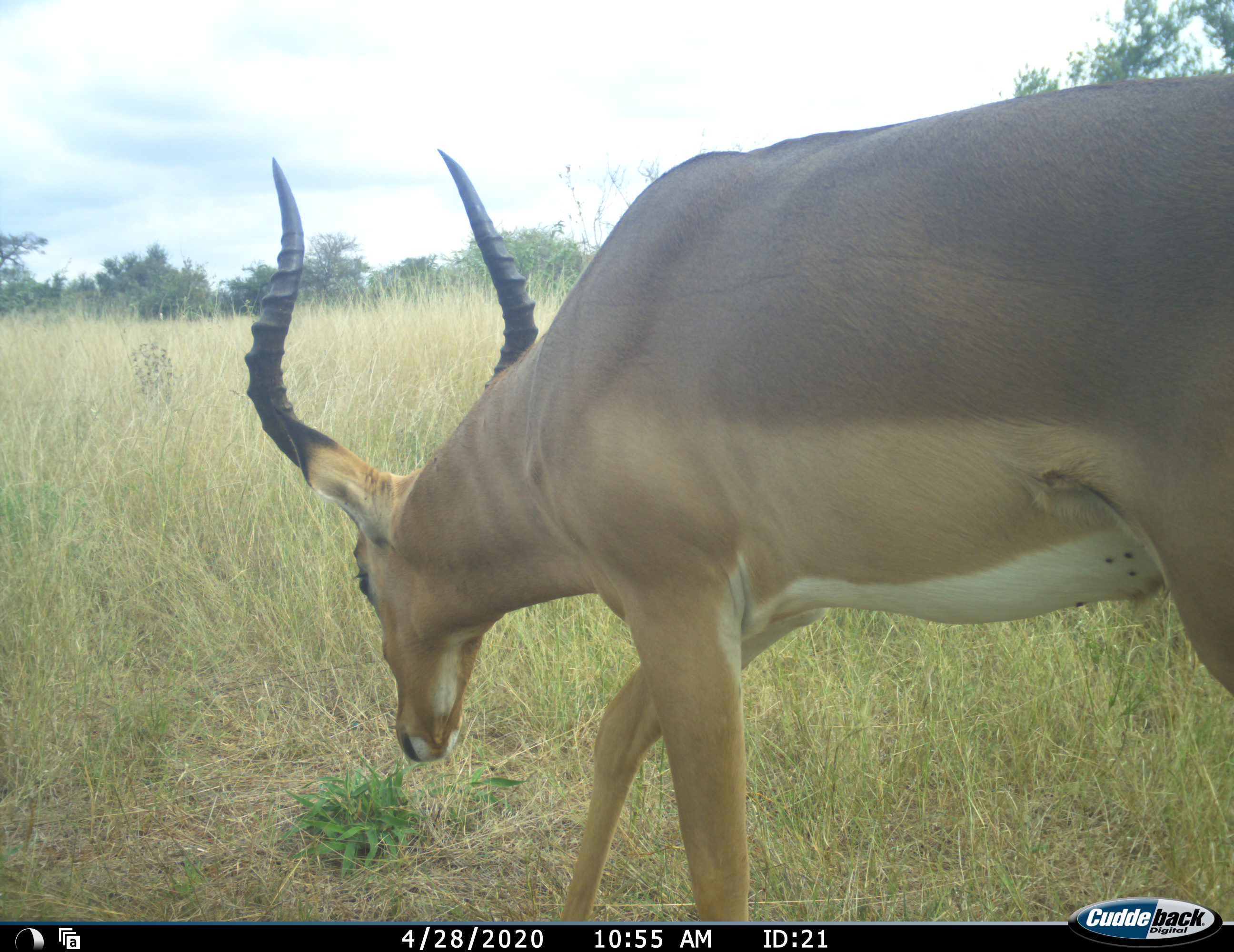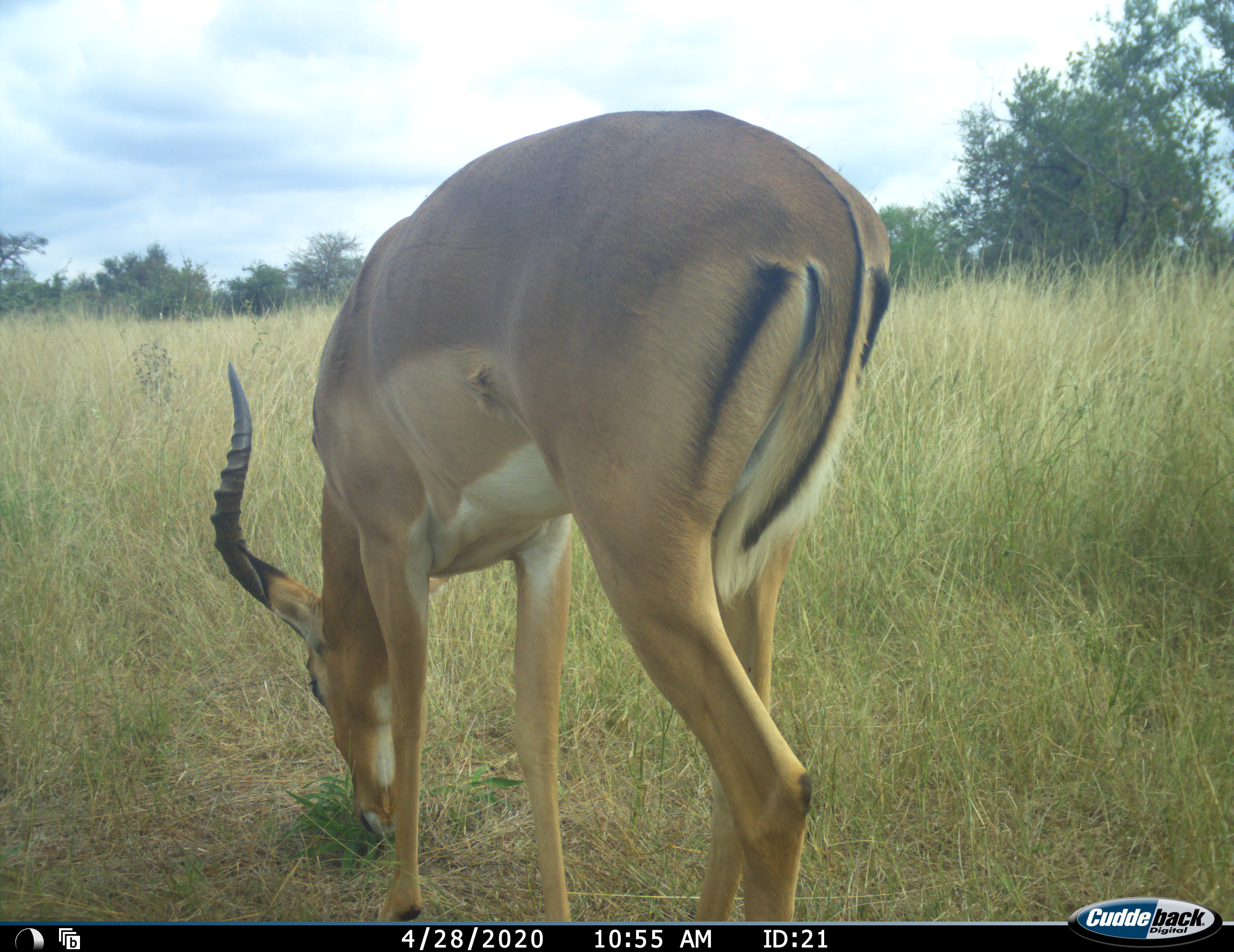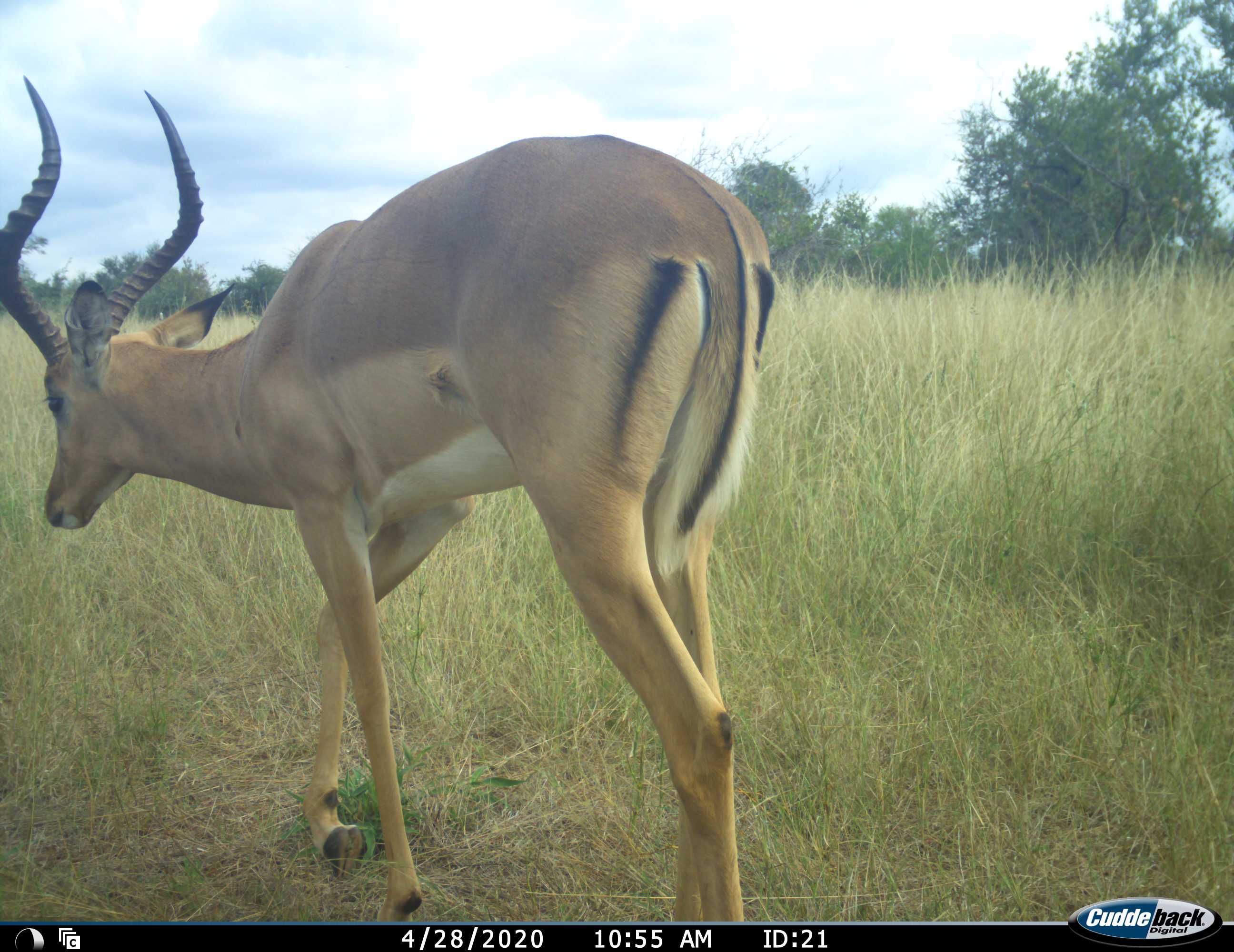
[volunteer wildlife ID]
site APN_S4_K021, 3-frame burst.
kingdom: Animalia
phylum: Chordata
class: Mammalia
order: Artiodactyla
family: Bovidae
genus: Aepyceros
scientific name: Aepyceros melampus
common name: impala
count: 1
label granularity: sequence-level